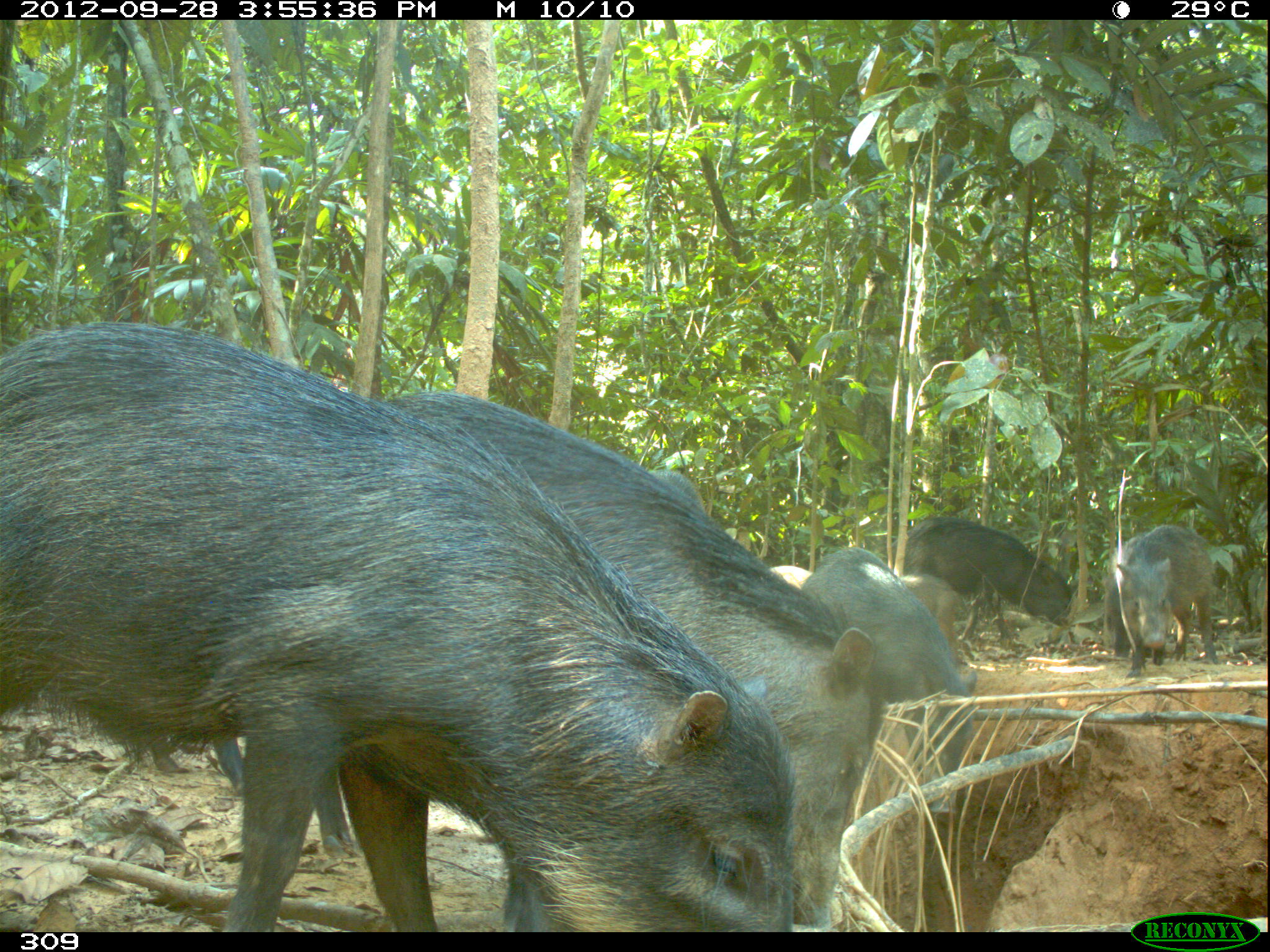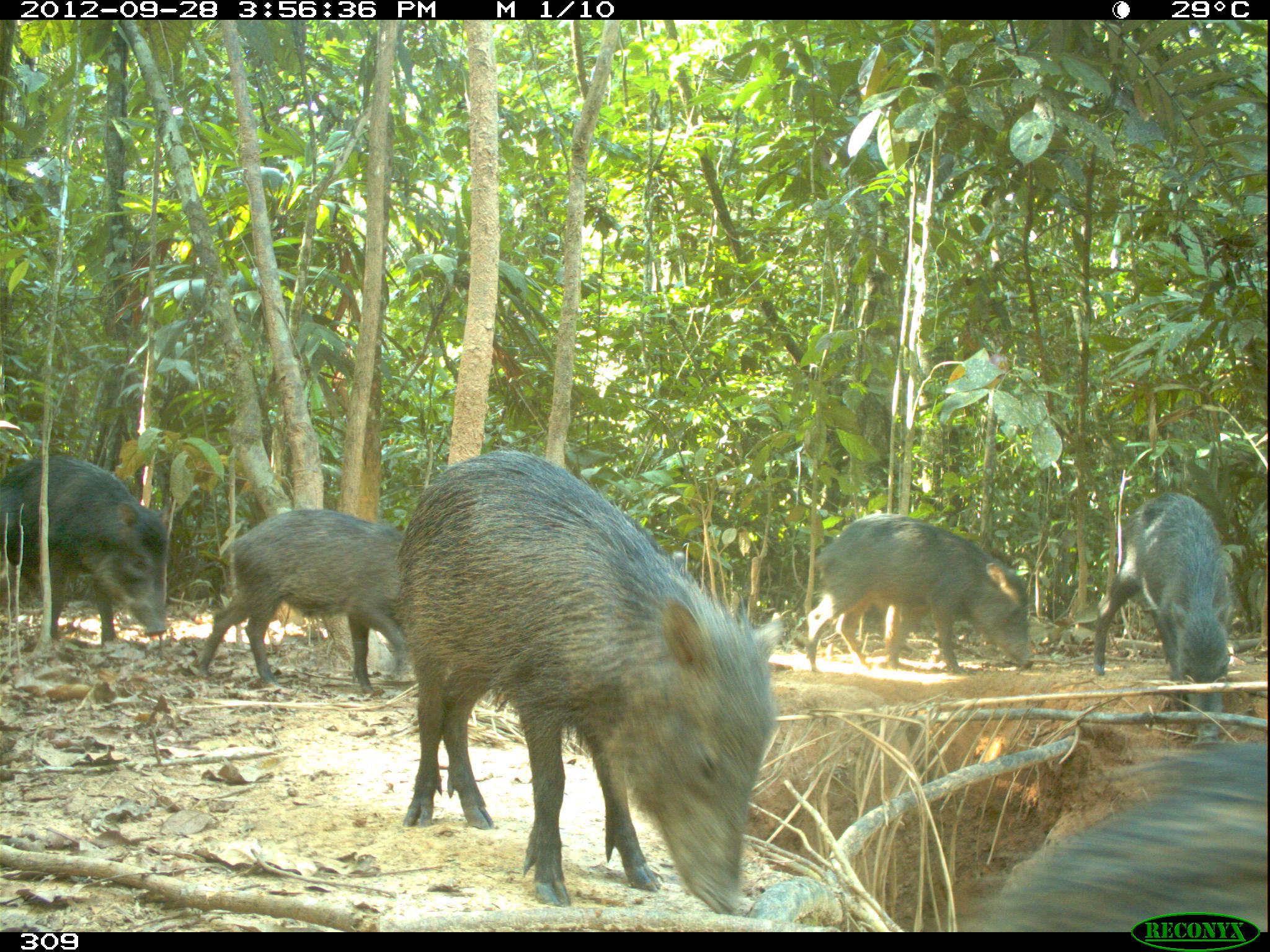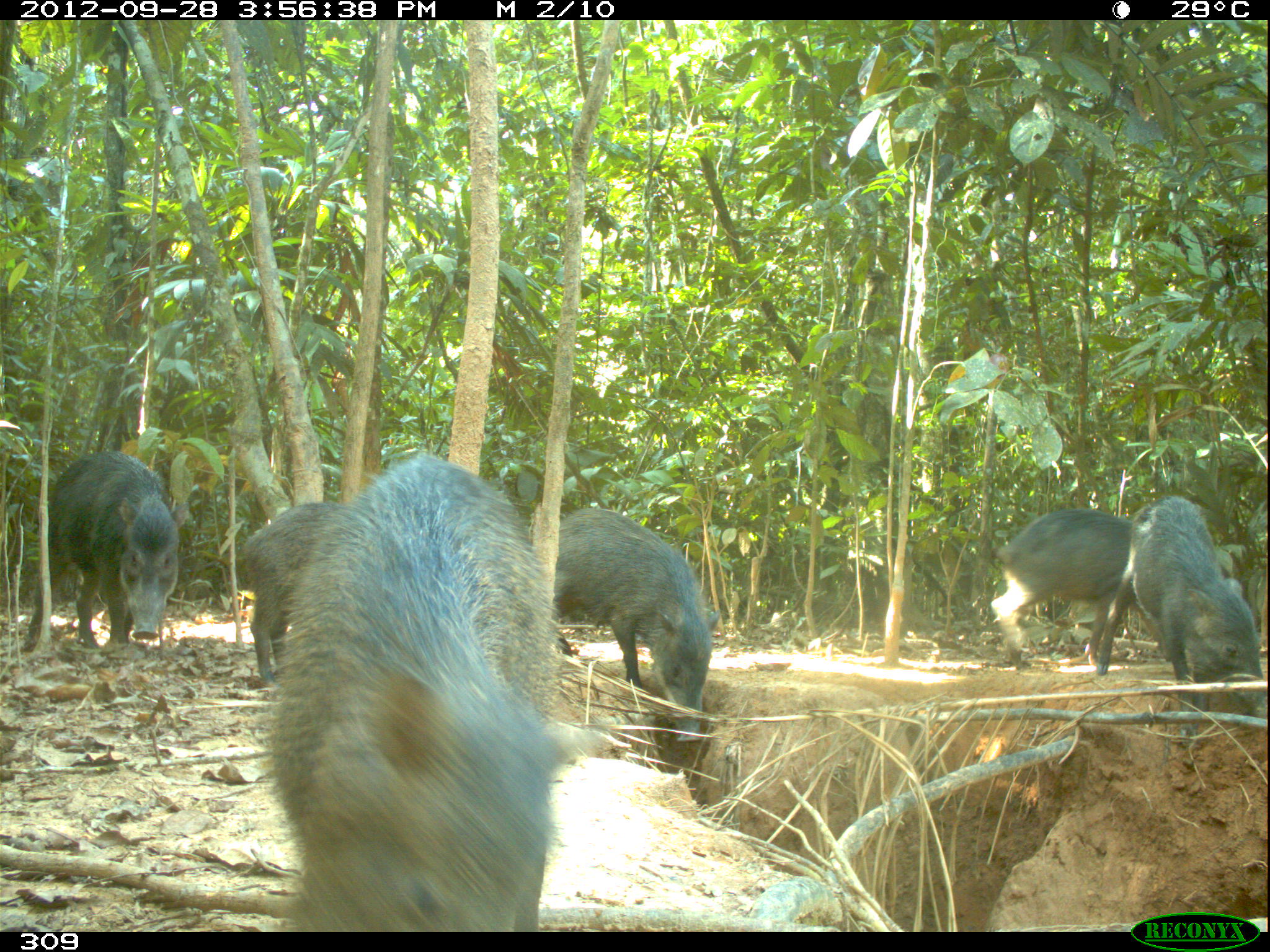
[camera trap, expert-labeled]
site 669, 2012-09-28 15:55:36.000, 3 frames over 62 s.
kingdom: Animalia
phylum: Chordata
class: Mammalia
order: Artiodactyla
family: Tayassuidae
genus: Tayassu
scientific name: Tayassu pecari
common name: white-lipped peccary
Tayassu pecari (white-lipped peccary).